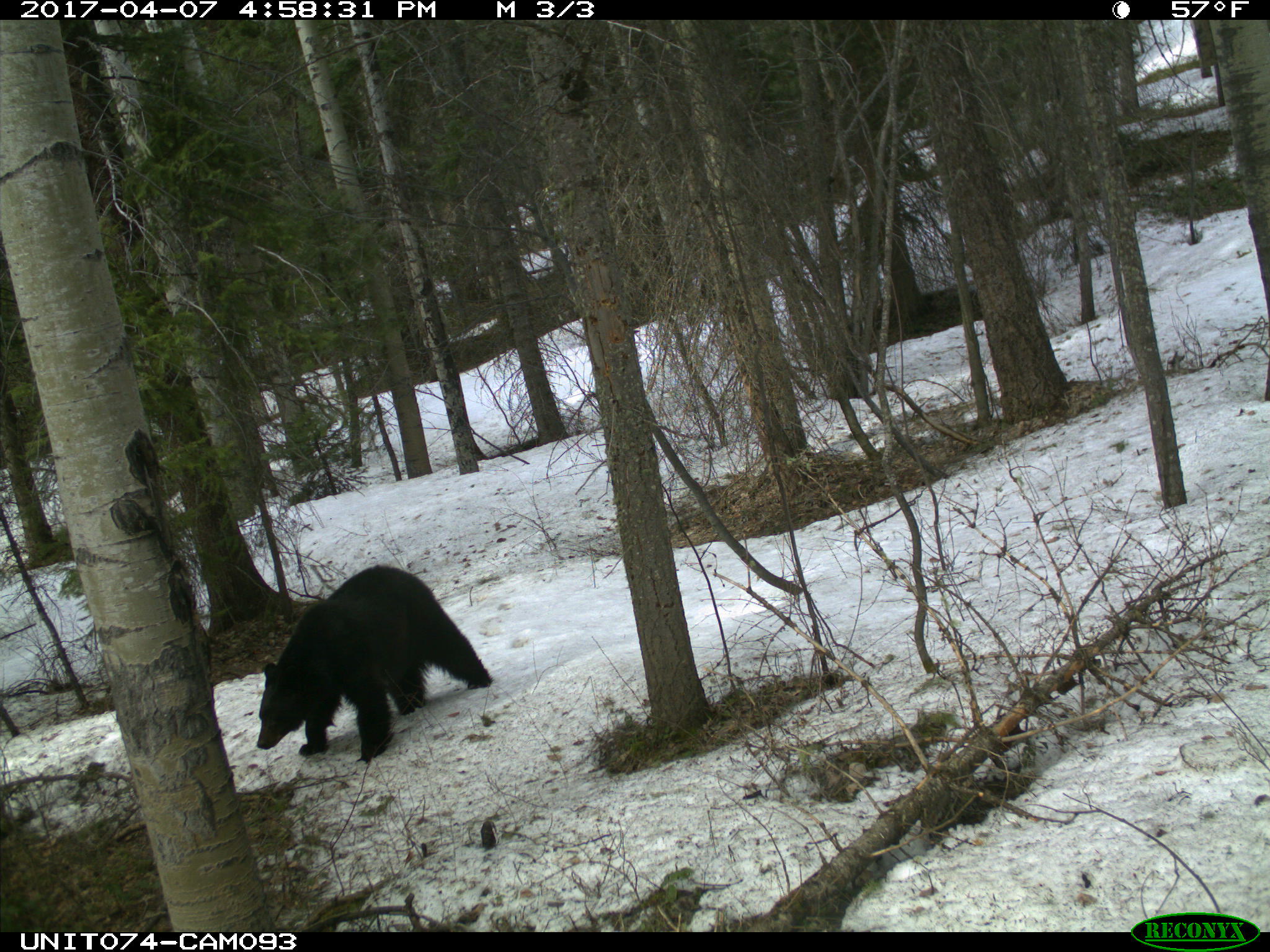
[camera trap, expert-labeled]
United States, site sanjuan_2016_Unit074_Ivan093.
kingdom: Animalia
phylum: Chordata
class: Mammalia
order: Carnivora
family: Ursidae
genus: Ursus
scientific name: Ursus americanus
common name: american black bear